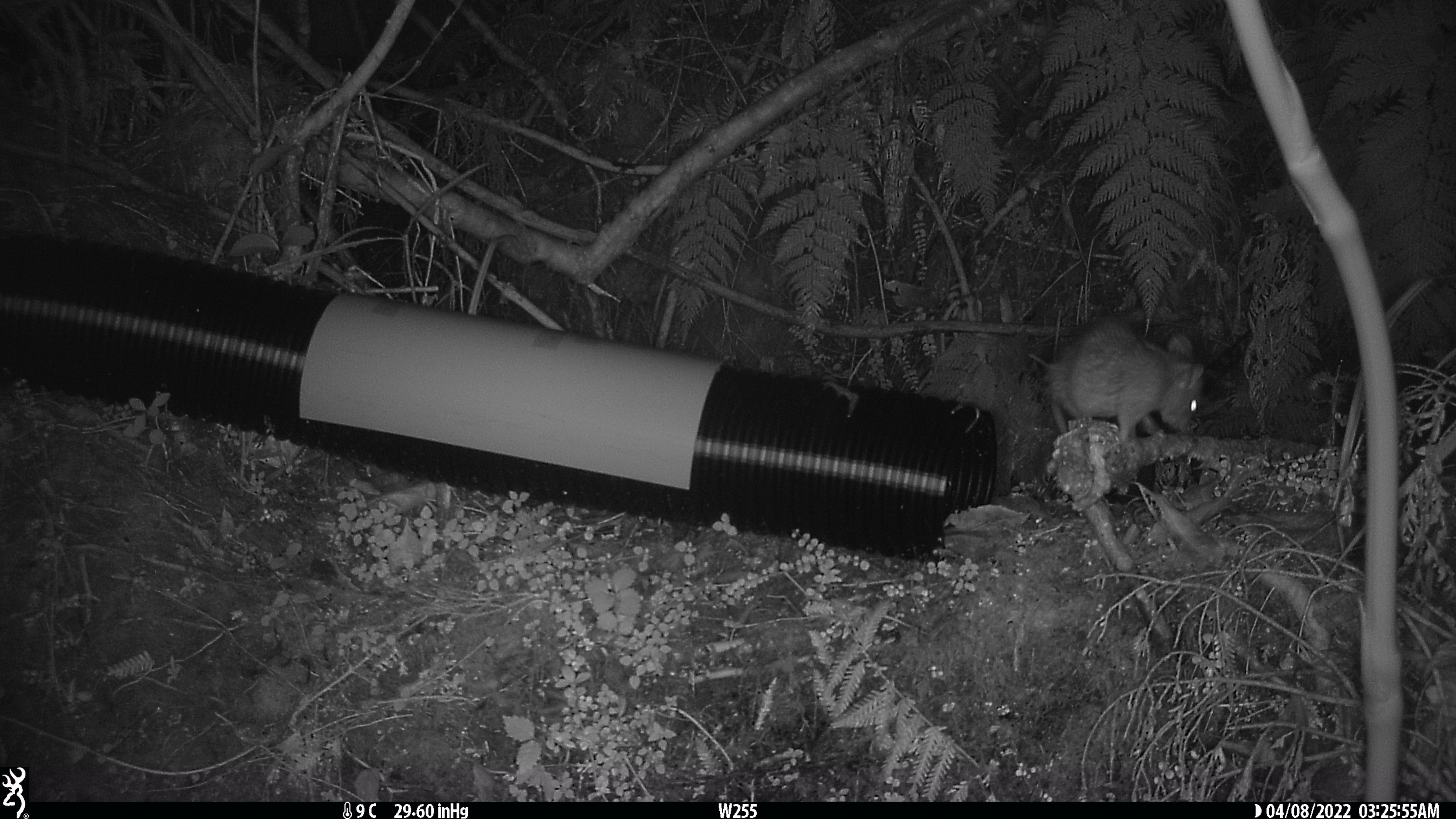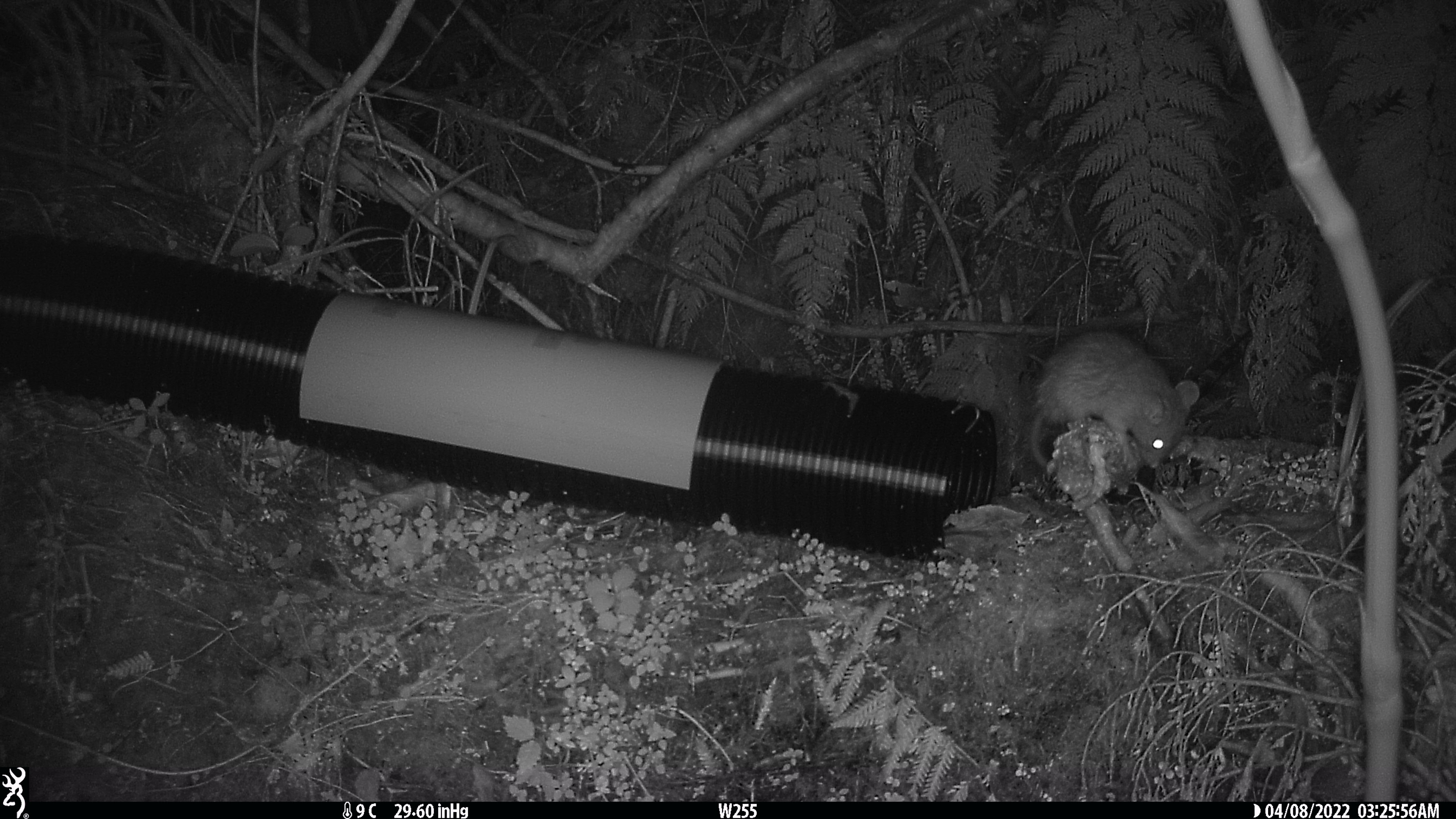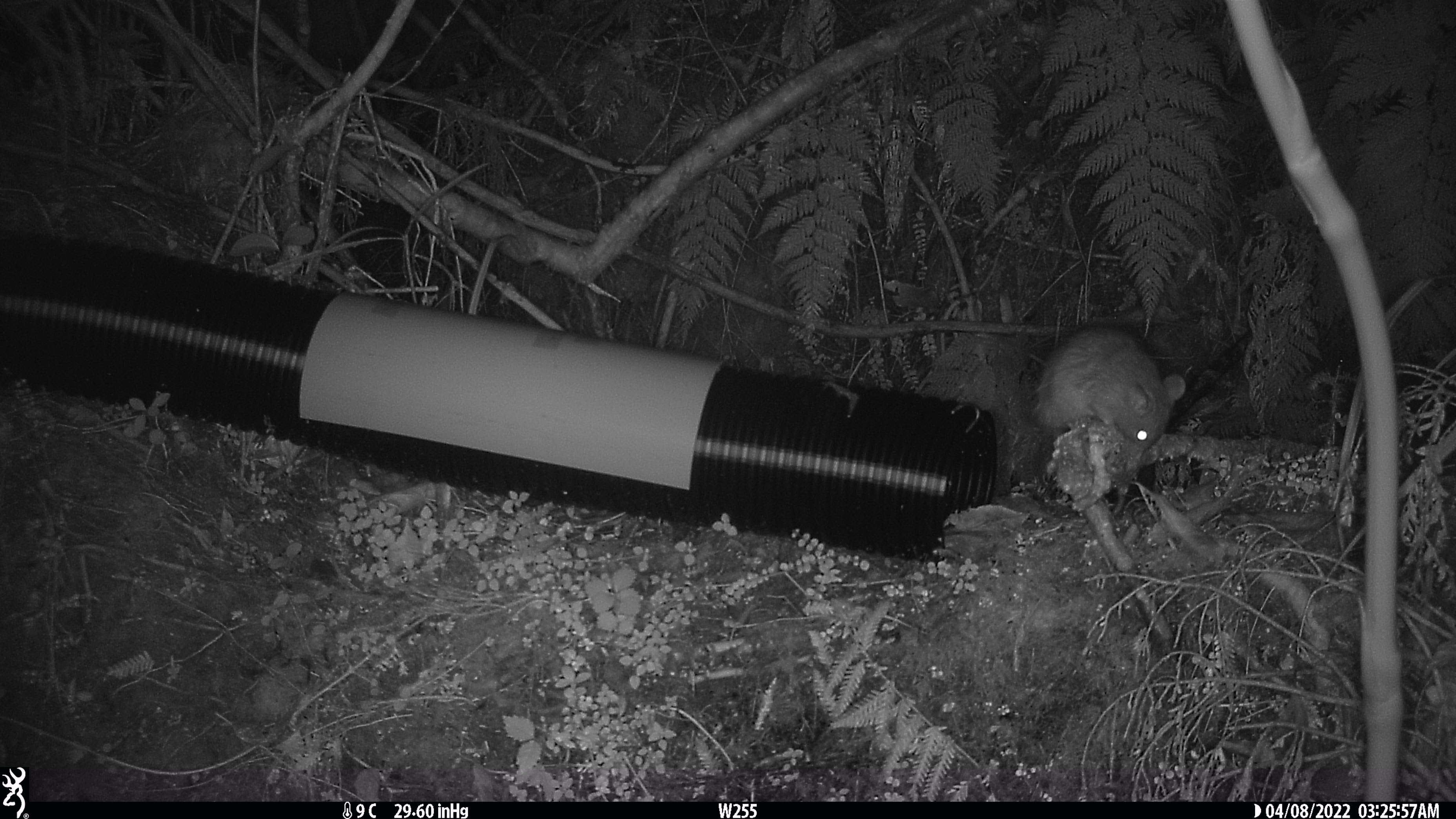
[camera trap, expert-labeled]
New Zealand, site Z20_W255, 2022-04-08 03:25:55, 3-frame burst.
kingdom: Animalia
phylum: Chordata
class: Mammalia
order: Rodentia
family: Muridae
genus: Rattus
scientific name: Rattus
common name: rat